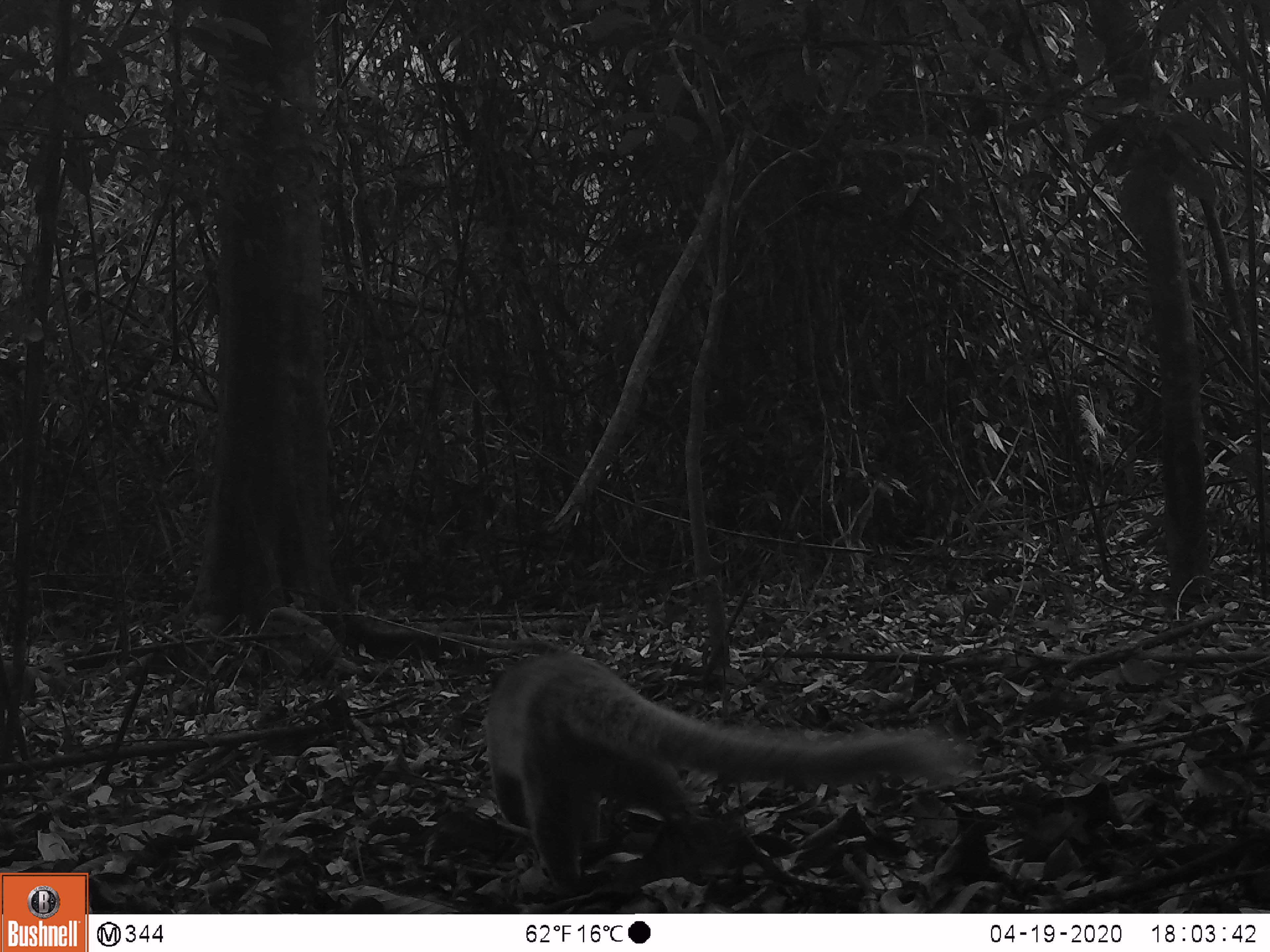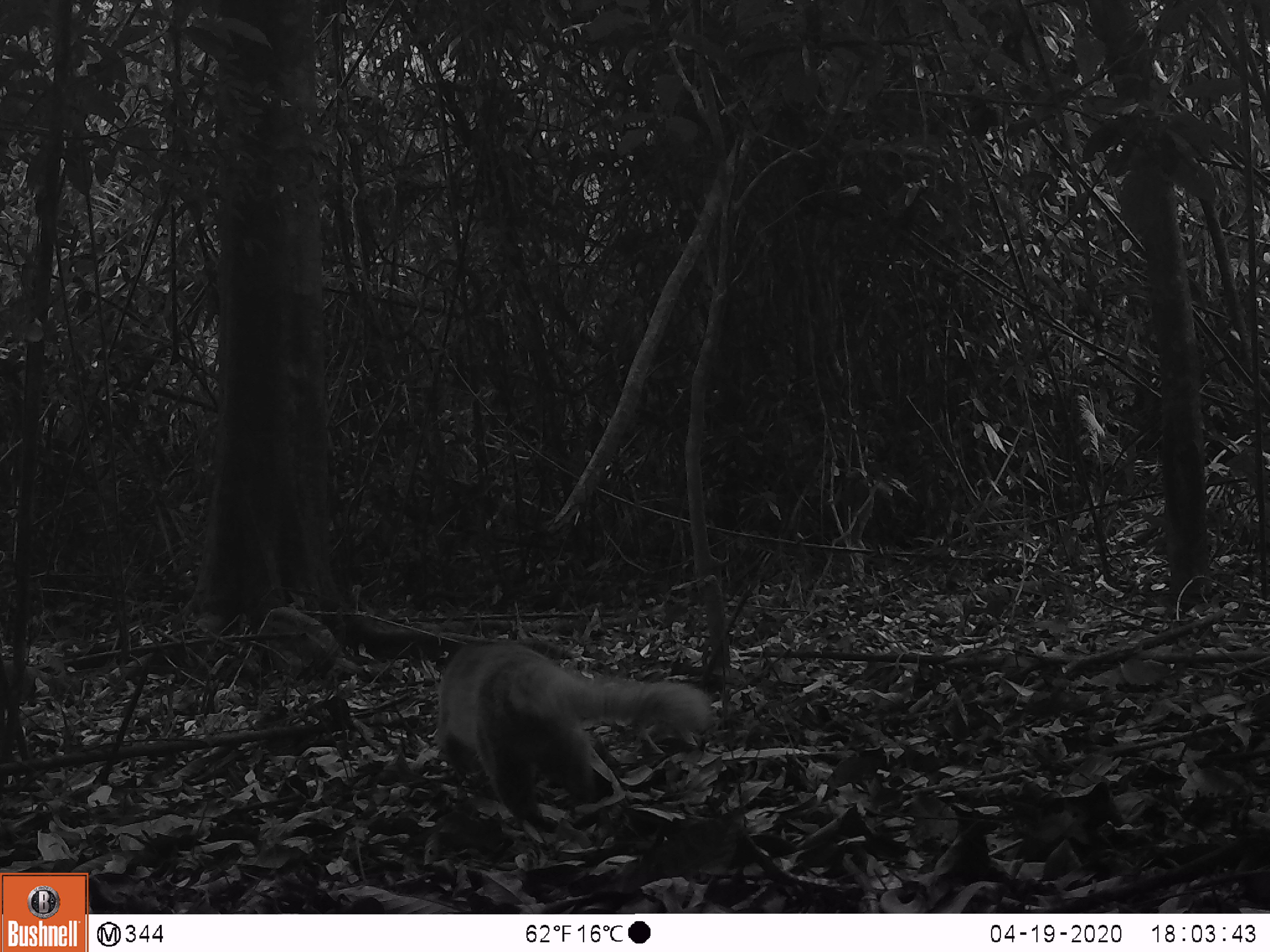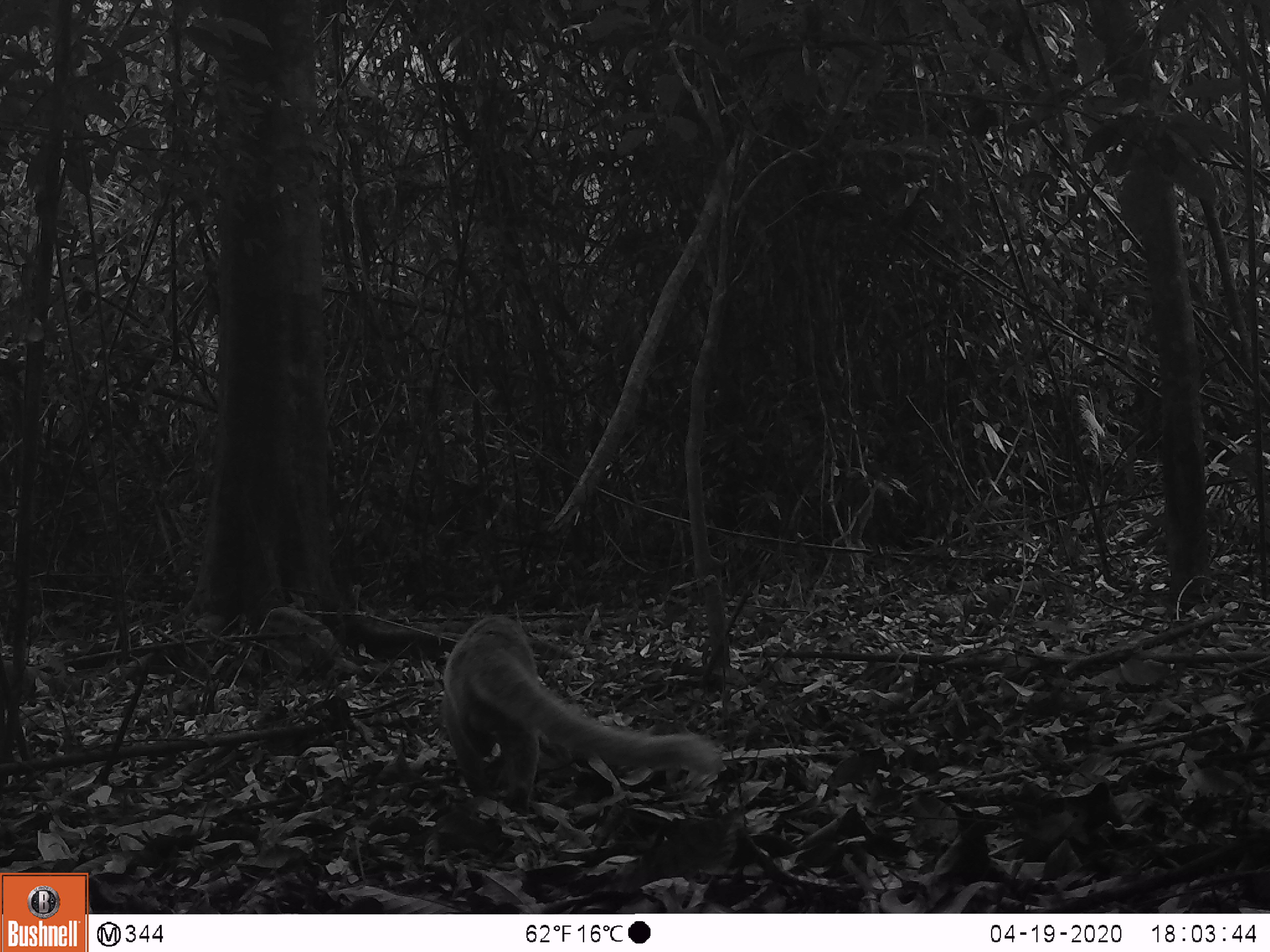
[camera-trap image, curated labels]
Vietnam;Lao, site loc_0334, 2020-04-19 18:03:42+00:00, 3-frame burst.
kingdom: Animalia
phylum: Chordata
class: Mammalia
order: Carnivora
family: Viverridae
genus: Paguma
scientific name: Paguma larvata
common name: masked palm civet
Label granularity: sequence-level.